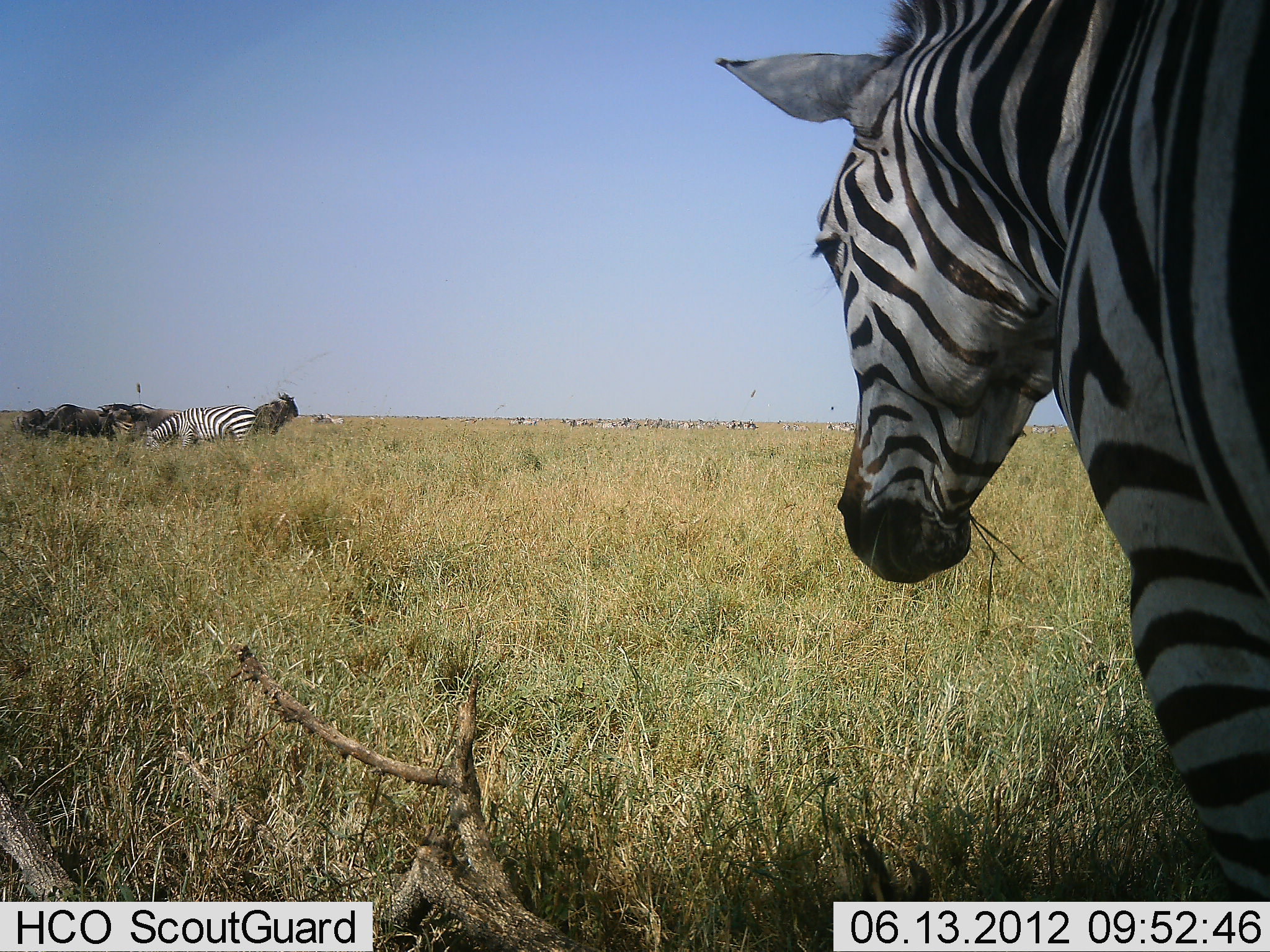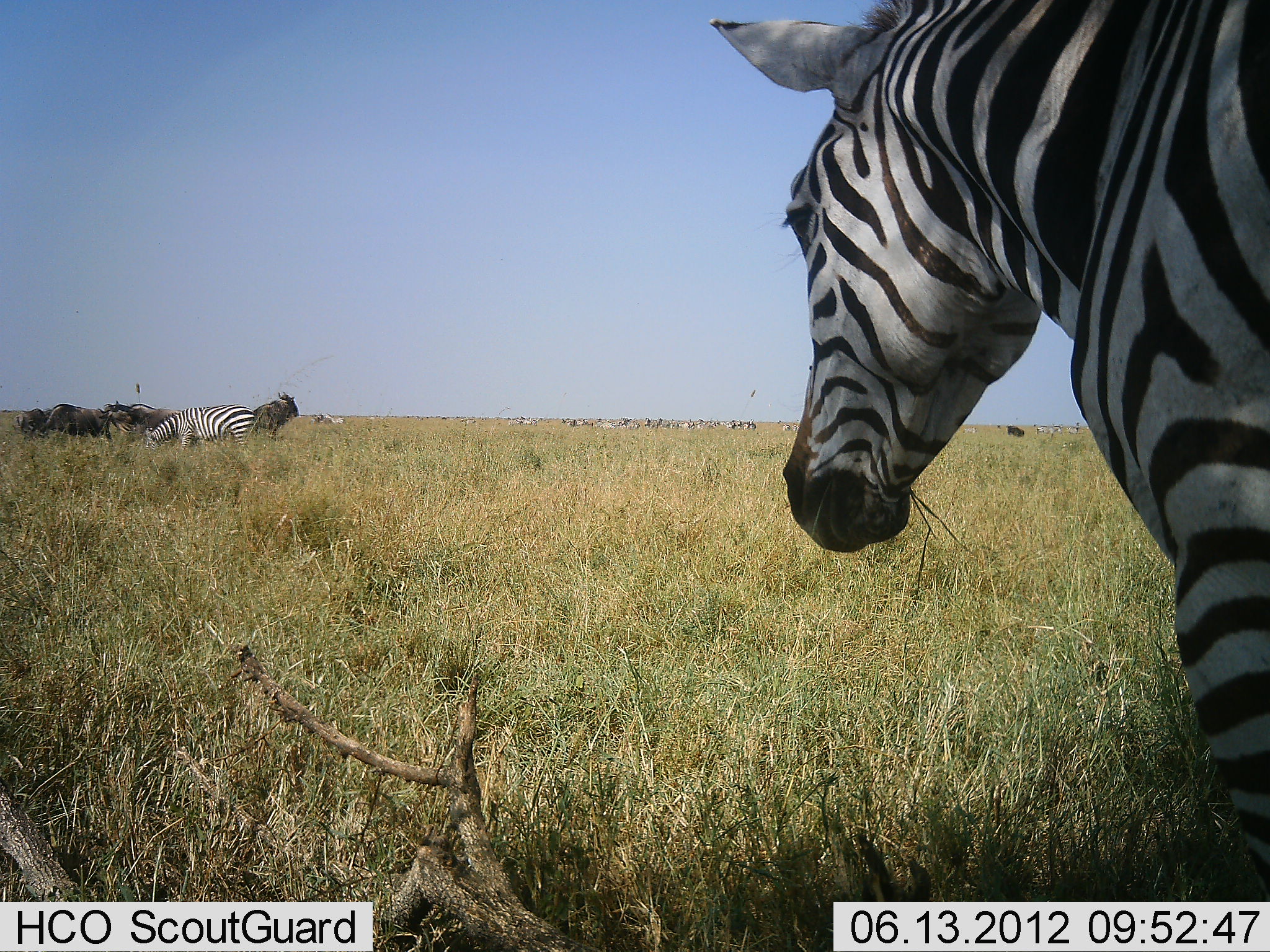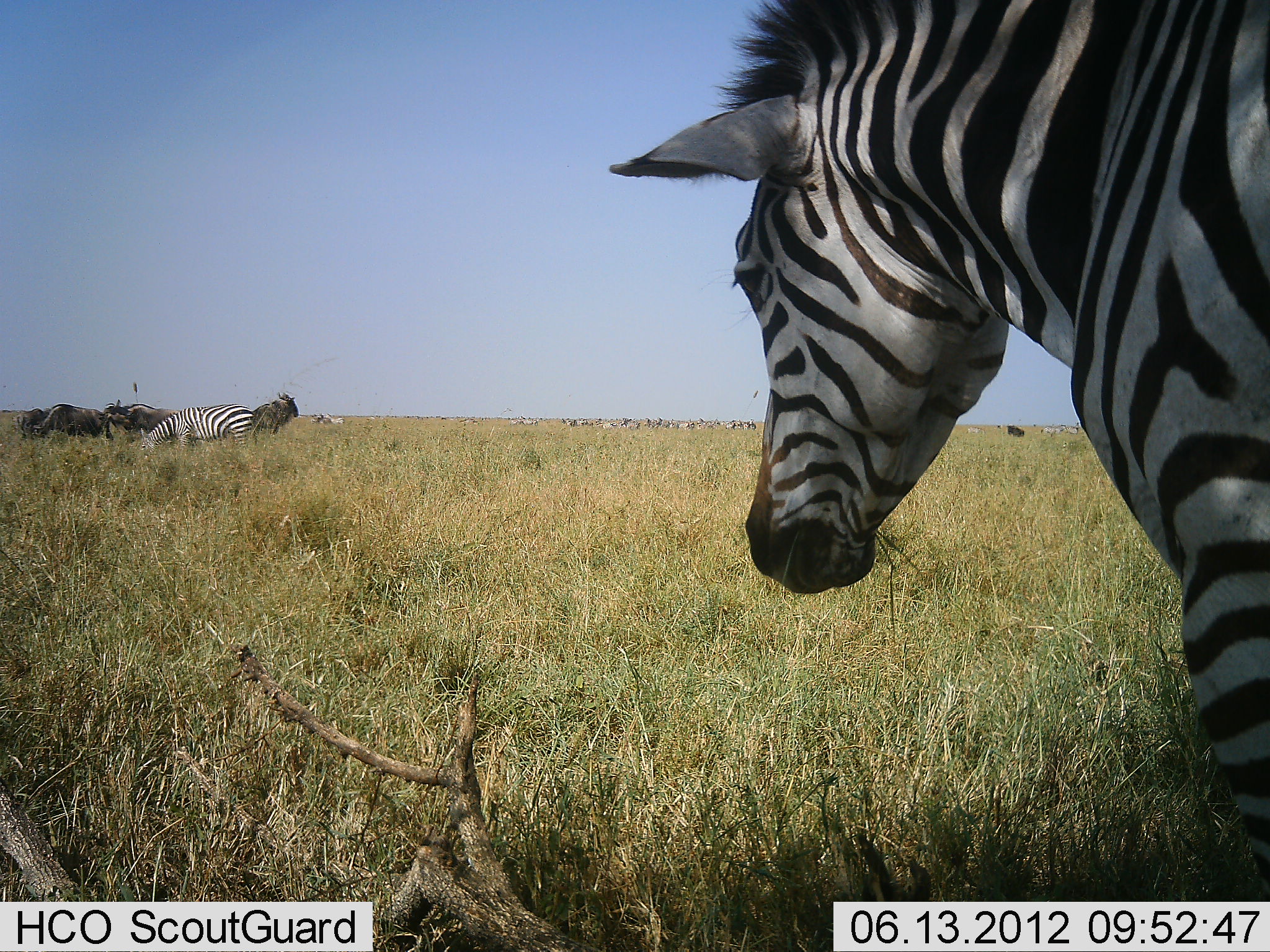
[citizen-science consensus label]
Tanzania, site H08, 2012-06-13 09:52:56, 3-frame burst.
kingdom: Animalia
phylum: Chordata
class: Mammalia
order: Artiodactyla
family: Bovidae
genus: Connochaetes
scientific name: Connochaetes taurinus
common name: blue wildebeest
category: wildebeest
Wildebeest (blue wildebeest) (Connochaetes taurinus), count 5. Behavior (volunteer vote fractions): standing 50%, resting 20%, moving 20%, interacting 0%. Young present (vote fraction): 0%. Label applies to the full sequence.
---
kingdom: Animalia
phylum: Chordata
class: Mammalia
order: Perissodactyla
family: Equidae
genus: Equus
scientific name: Equus quagga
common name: plains zebra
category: zebra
Zebra (plains zebra) (Equus quagga), count 2. Behavior (volunteer vote fractions): standing 100%, resting 0%, moving 10%, interacting 0%. Young present (vote fraction): 0%. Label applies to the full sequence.